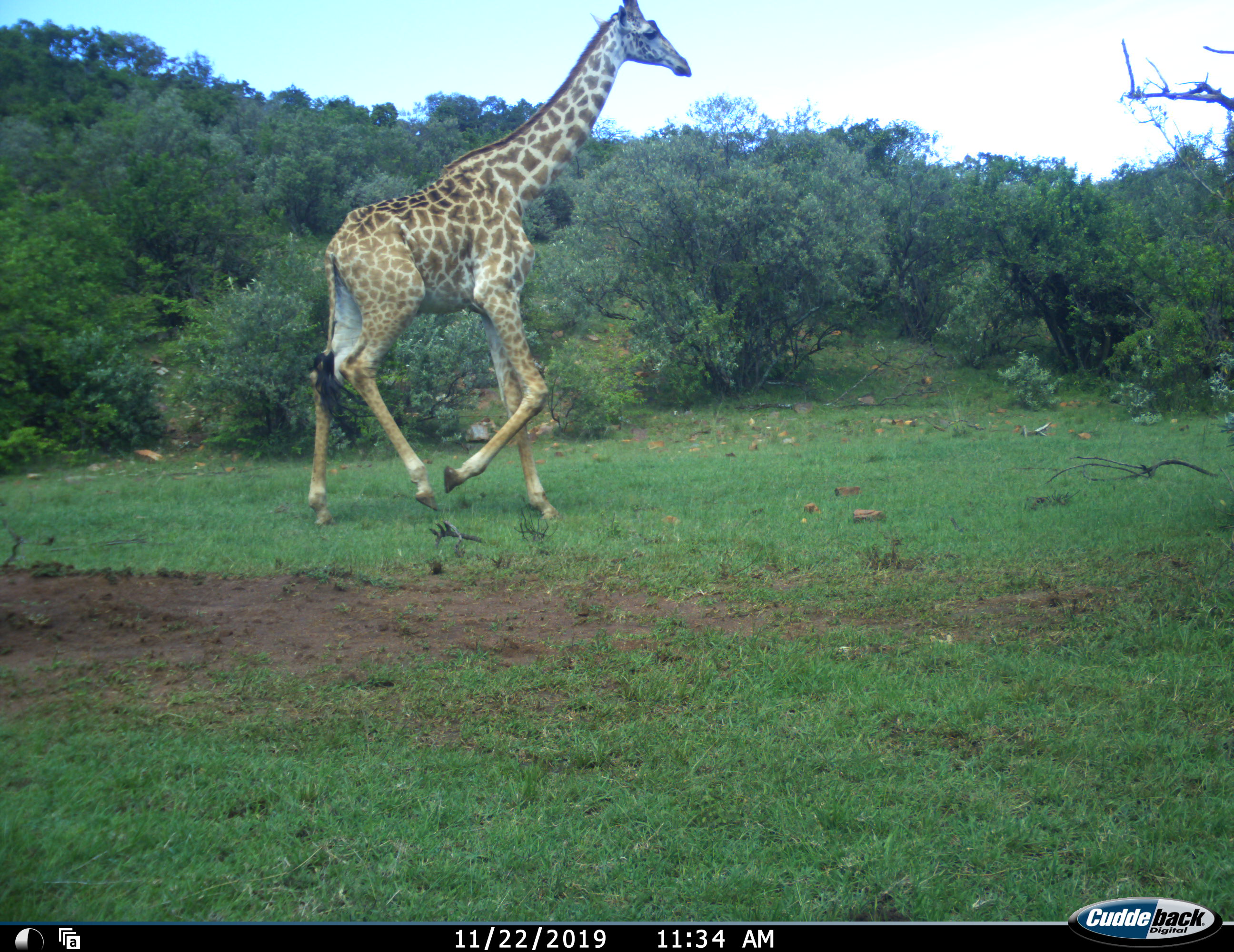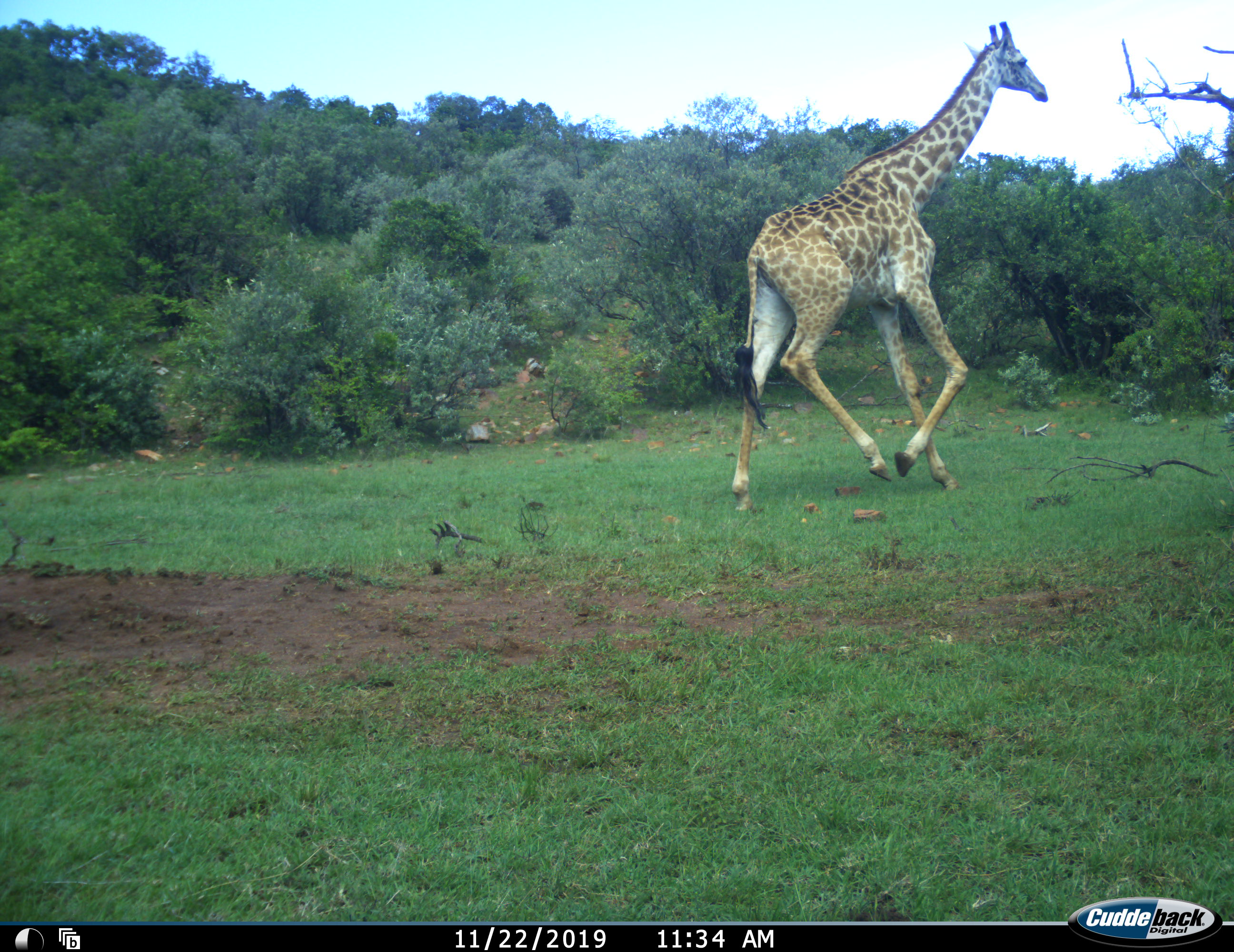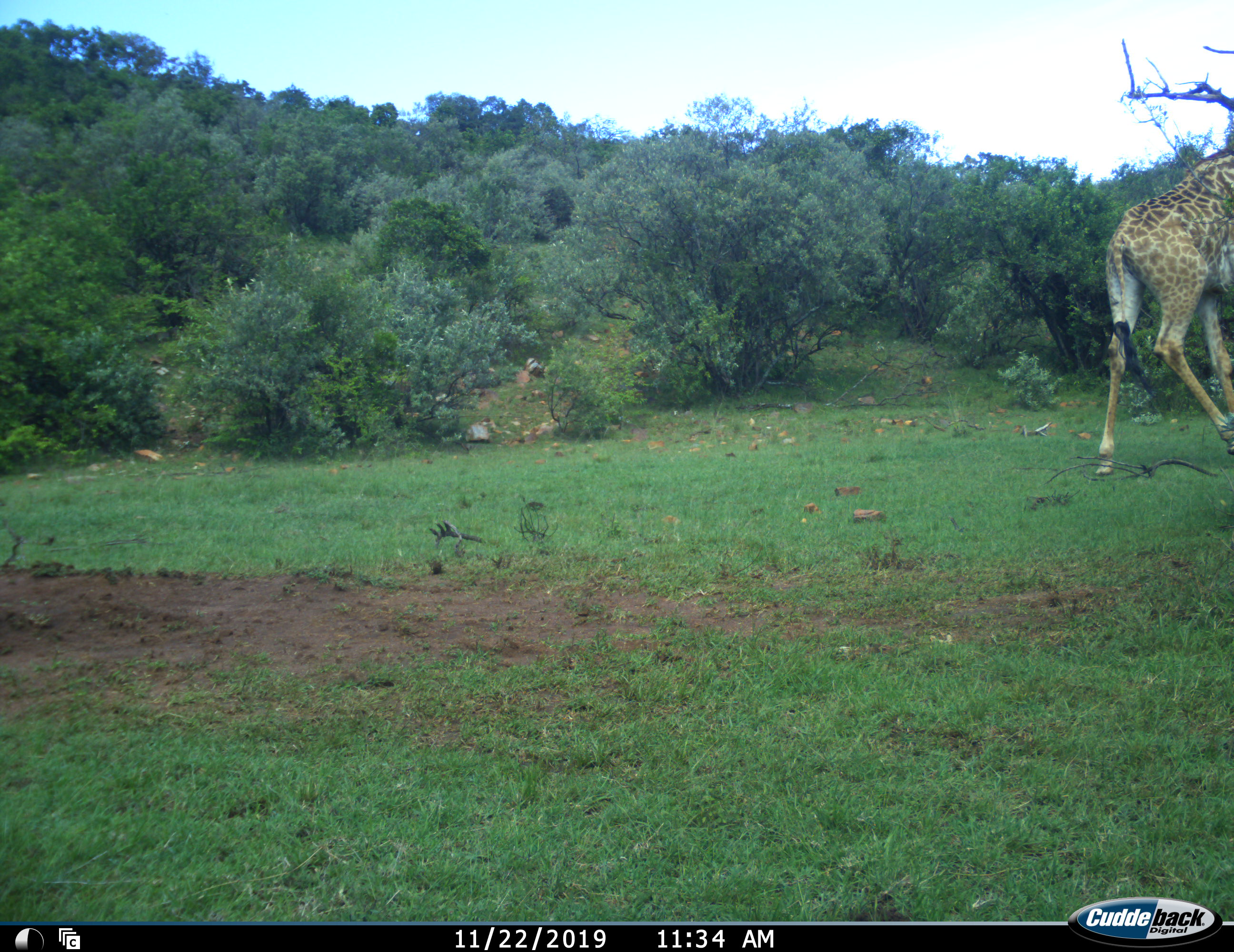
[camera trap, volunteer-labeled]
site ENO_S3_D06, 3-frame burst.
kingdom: Animalia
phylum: Chordata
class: Mammalia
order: Artiodactyla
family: Giraffidae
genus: Giraffa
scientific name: Giraffa camelopardalis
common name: giraffe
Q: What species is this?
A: Giraffe (Giraffa camelopardalis).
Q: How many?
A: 1.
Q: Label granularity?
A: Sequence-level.